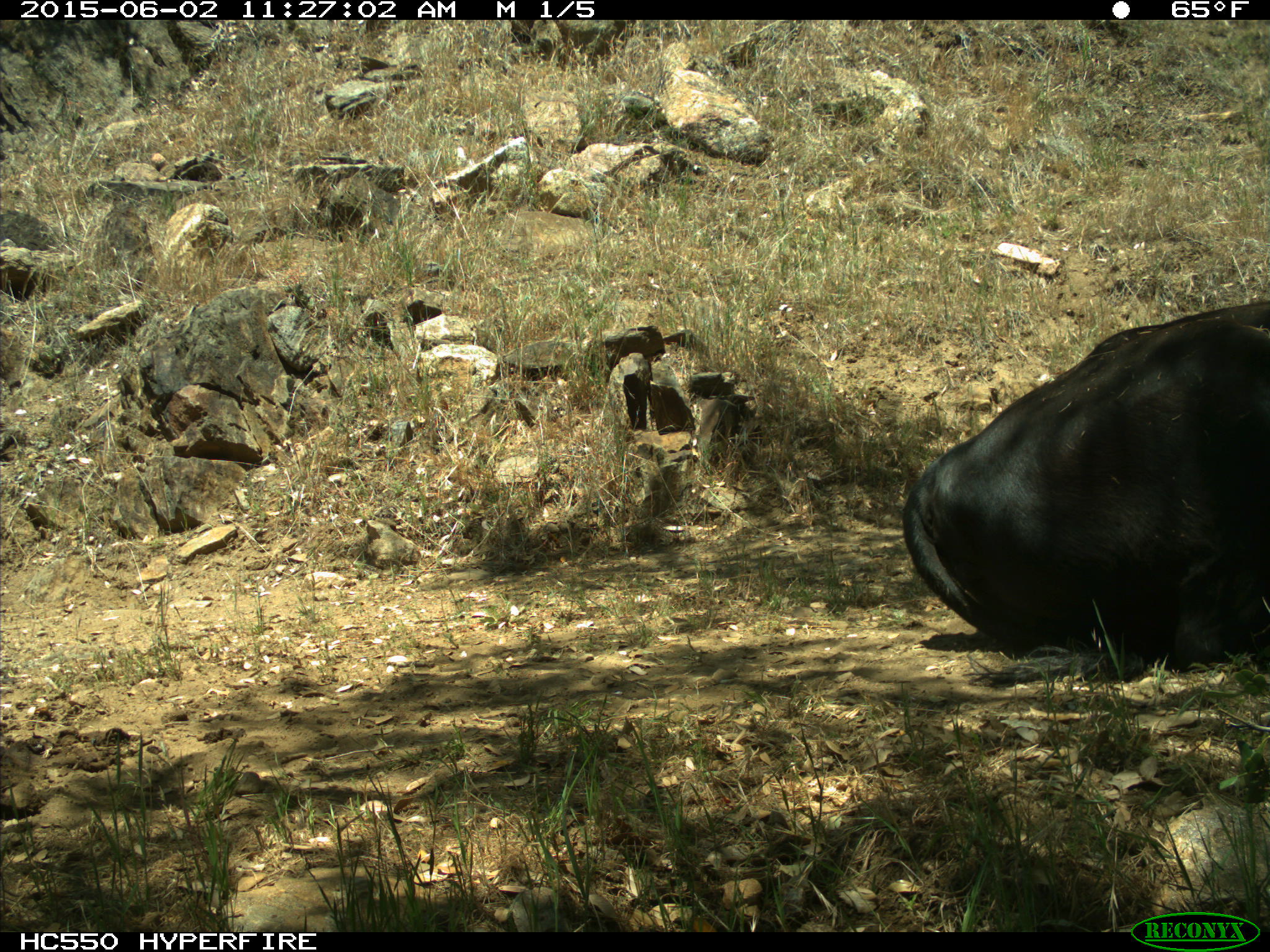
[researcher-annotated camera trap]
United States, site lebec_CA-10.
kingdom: Animalia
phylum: Chordata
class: Mammalia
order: Artiodactyla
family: Bovidae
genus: Bos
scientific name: Bos taurus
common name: domestic cow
Bos taurus (domestic cow).